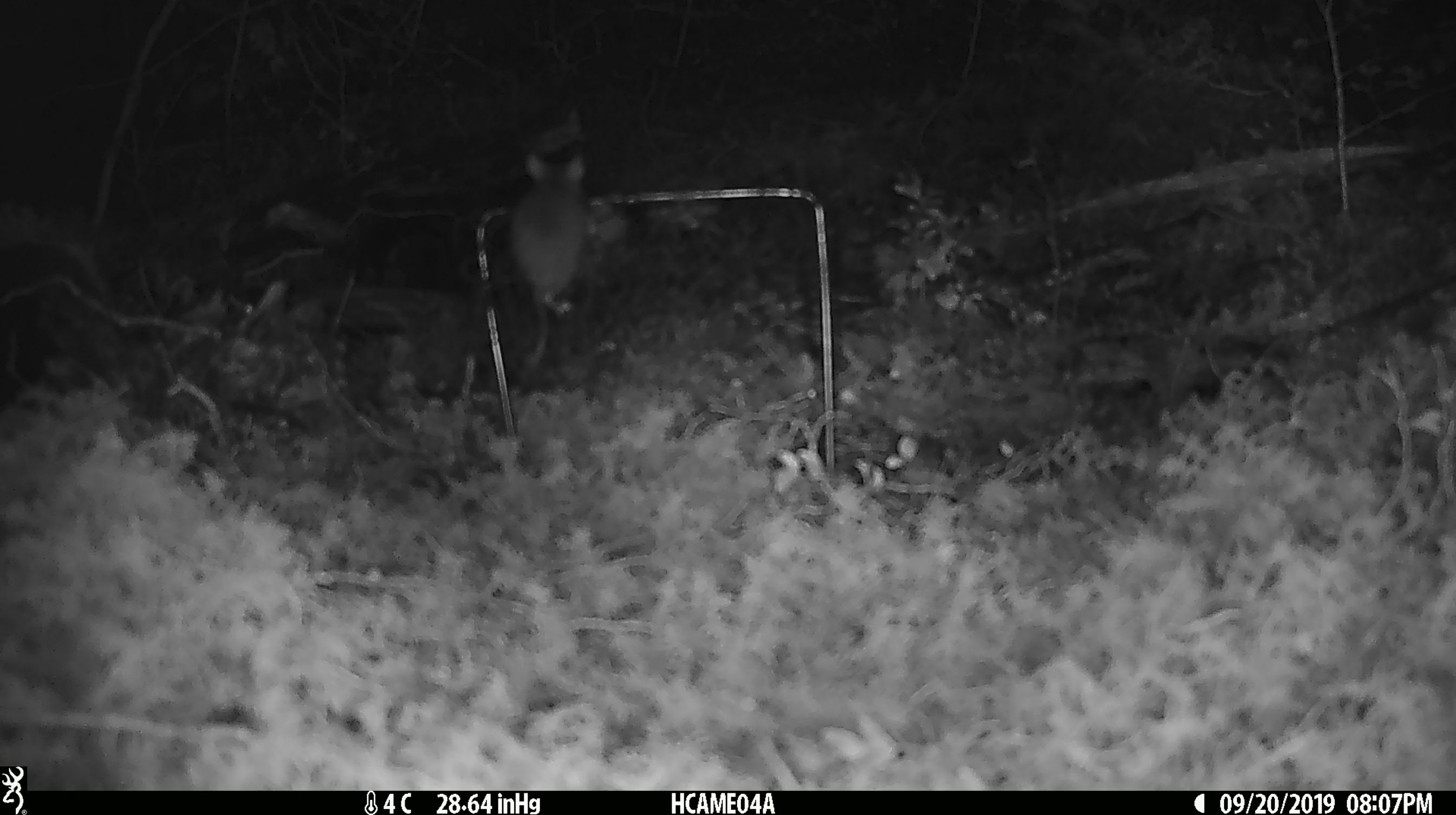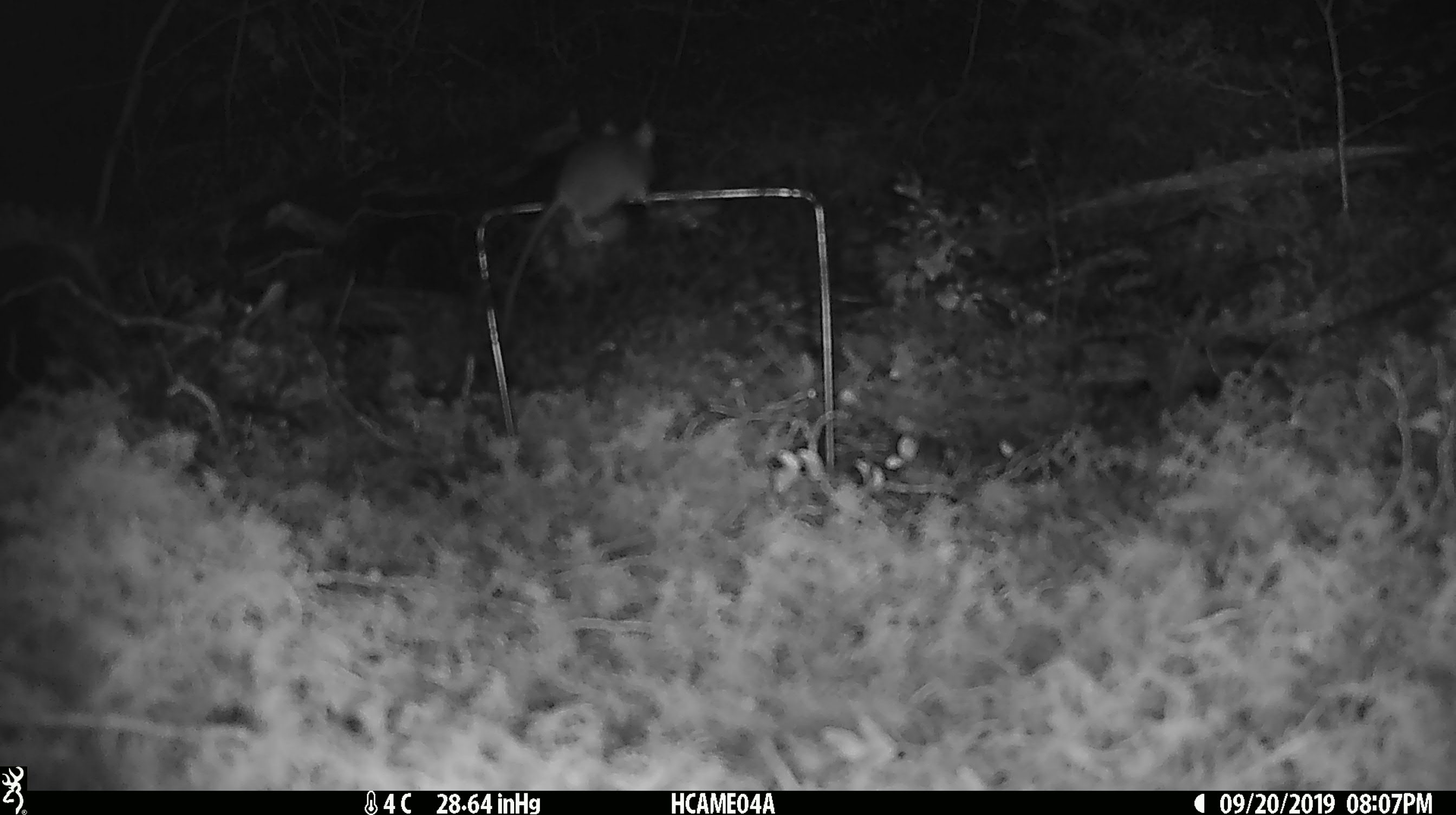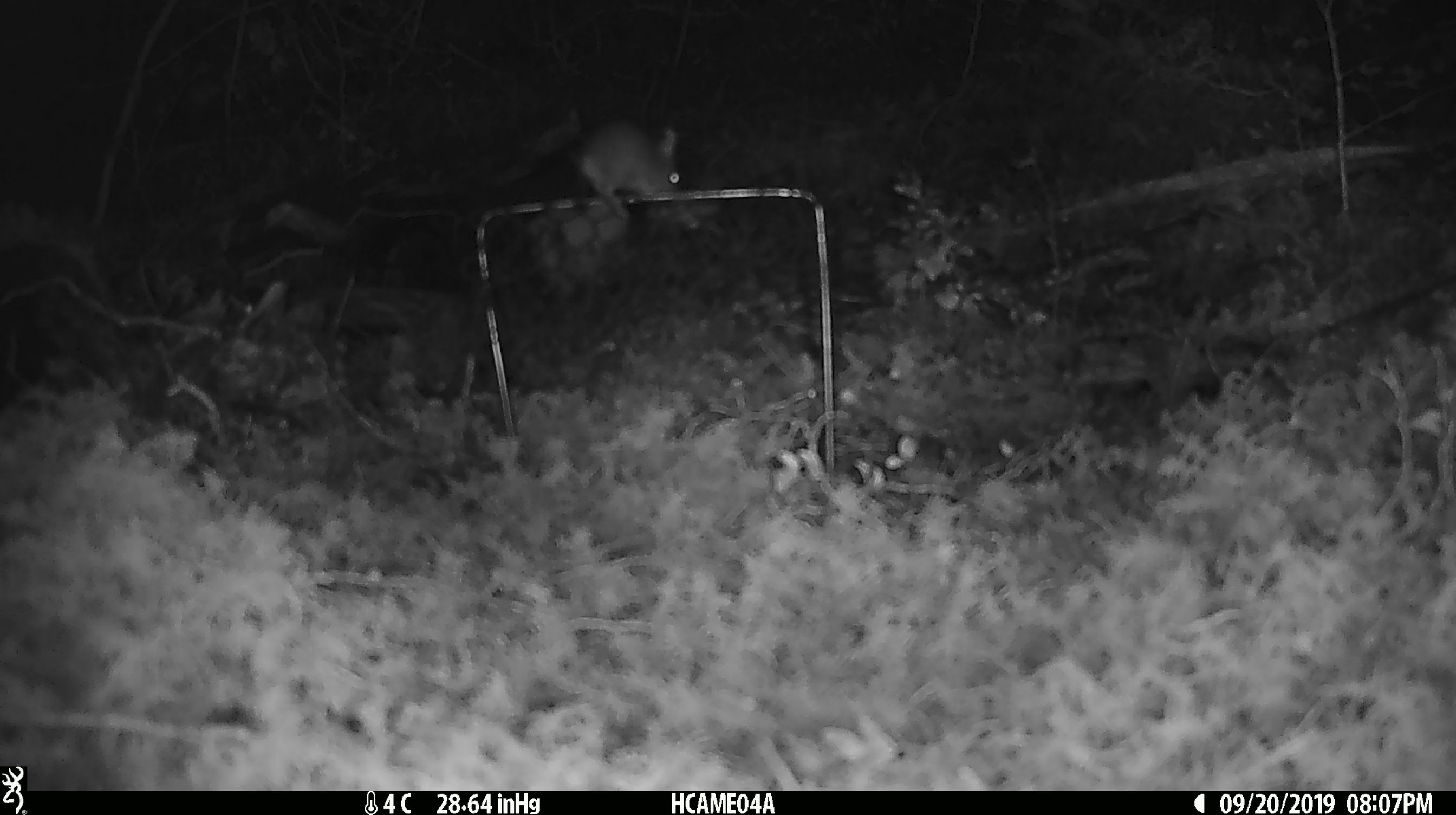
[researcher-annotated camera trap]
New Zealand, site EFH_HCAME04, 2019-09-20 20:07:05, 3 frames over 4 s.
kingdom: Animalia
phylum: Chordata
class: Mammalia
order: Rodentia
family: Muridae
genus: Mus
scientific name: Mus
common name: mouse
Mouse (Mus).